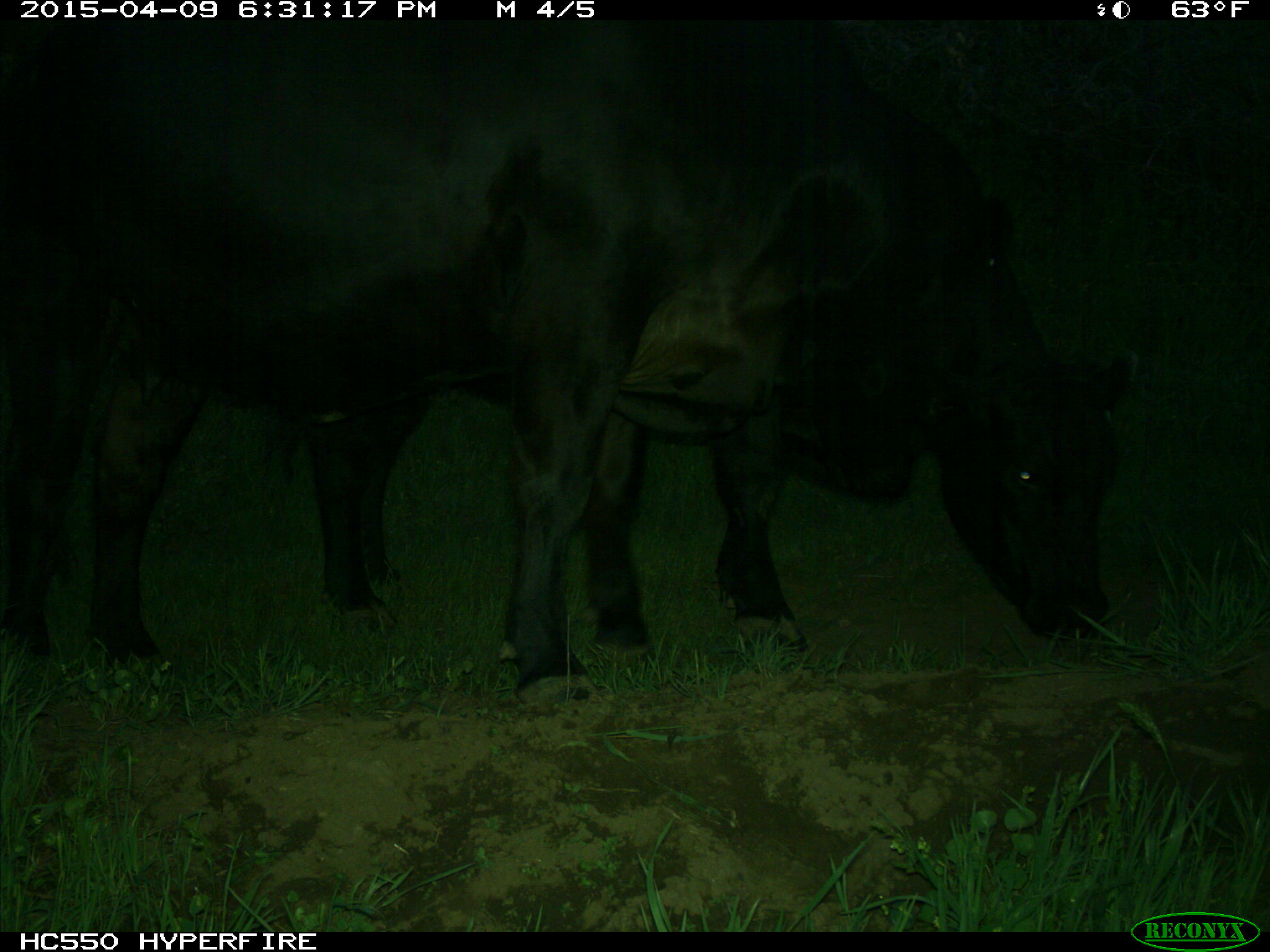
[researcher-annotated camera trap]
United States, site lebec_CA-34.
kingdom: Animalia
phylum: Chordata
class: Mammalia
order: Artiodactyla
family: Bovidae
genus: Bos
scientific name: Bos taurus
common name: domestic cow